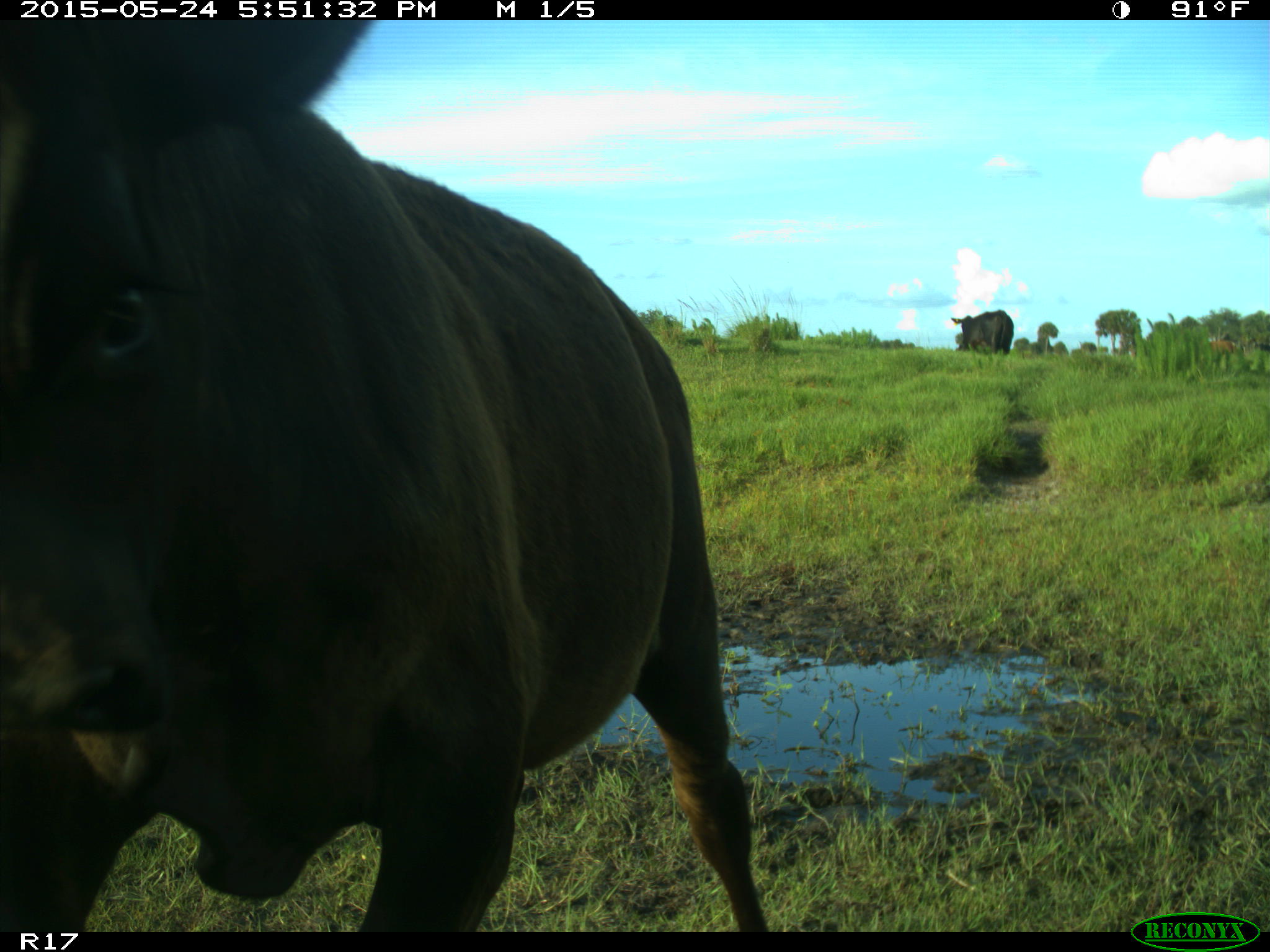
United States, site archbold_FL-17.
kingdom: Animalia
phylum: Chordata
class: Mammalia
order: Artiodactyla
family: Bovidae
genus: Bos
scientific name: Bos taurus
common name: domestic cow